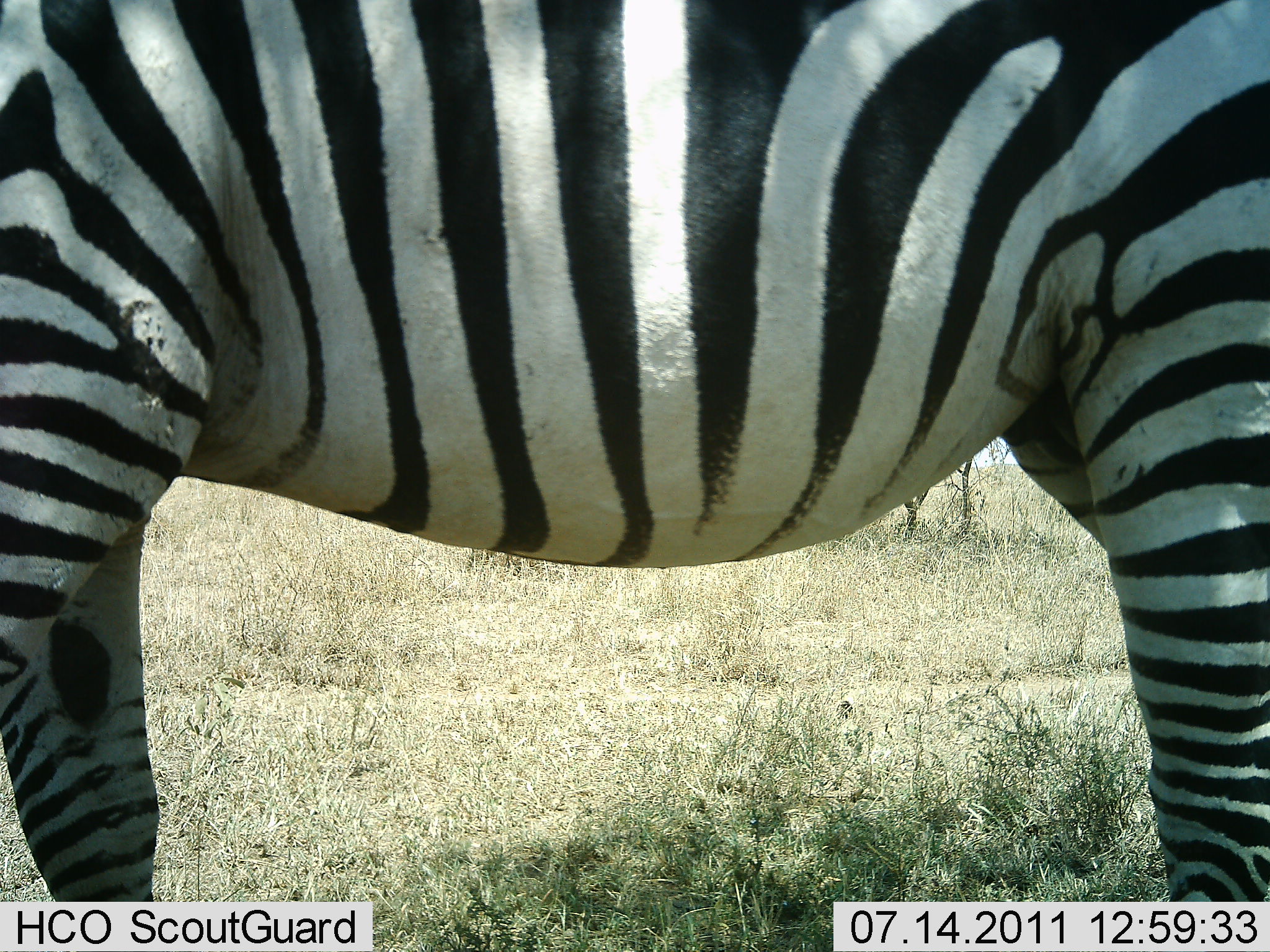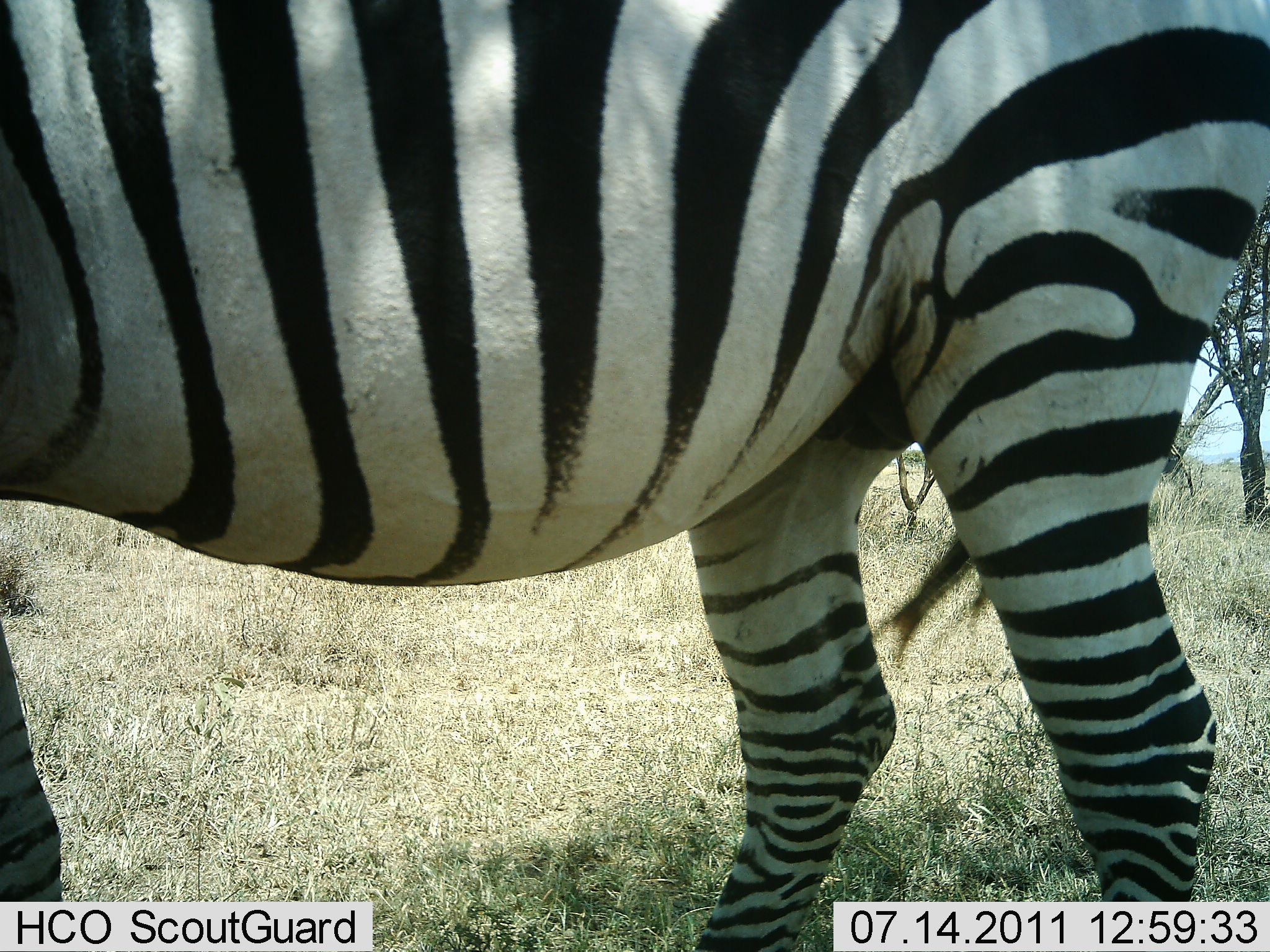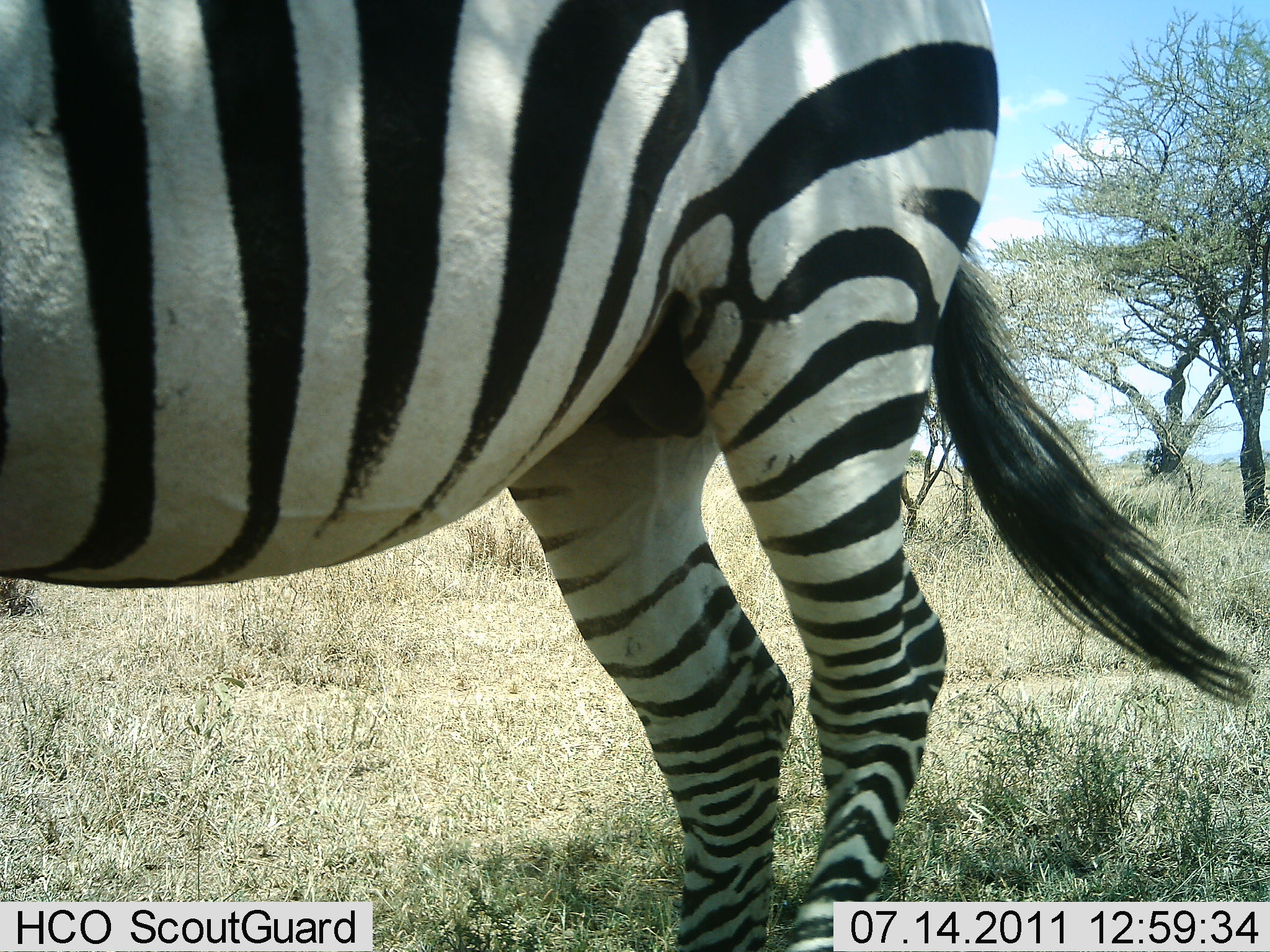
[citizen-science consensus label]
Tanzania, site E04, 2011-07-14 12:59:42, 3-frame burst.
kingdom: Animalia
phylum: Chordata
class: Mammalia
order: Perissodactyla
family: Equidae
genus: Equus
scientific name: Equus quagga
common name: plains zebra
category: zebra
Zebra (plains zebra) (Equus quagga), count 1. Behavior (volunteer vote fractions): standing 33%, resting 0%, moving 67%, interacting 0%. Young present (vote fraction): 0%. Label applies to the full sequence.